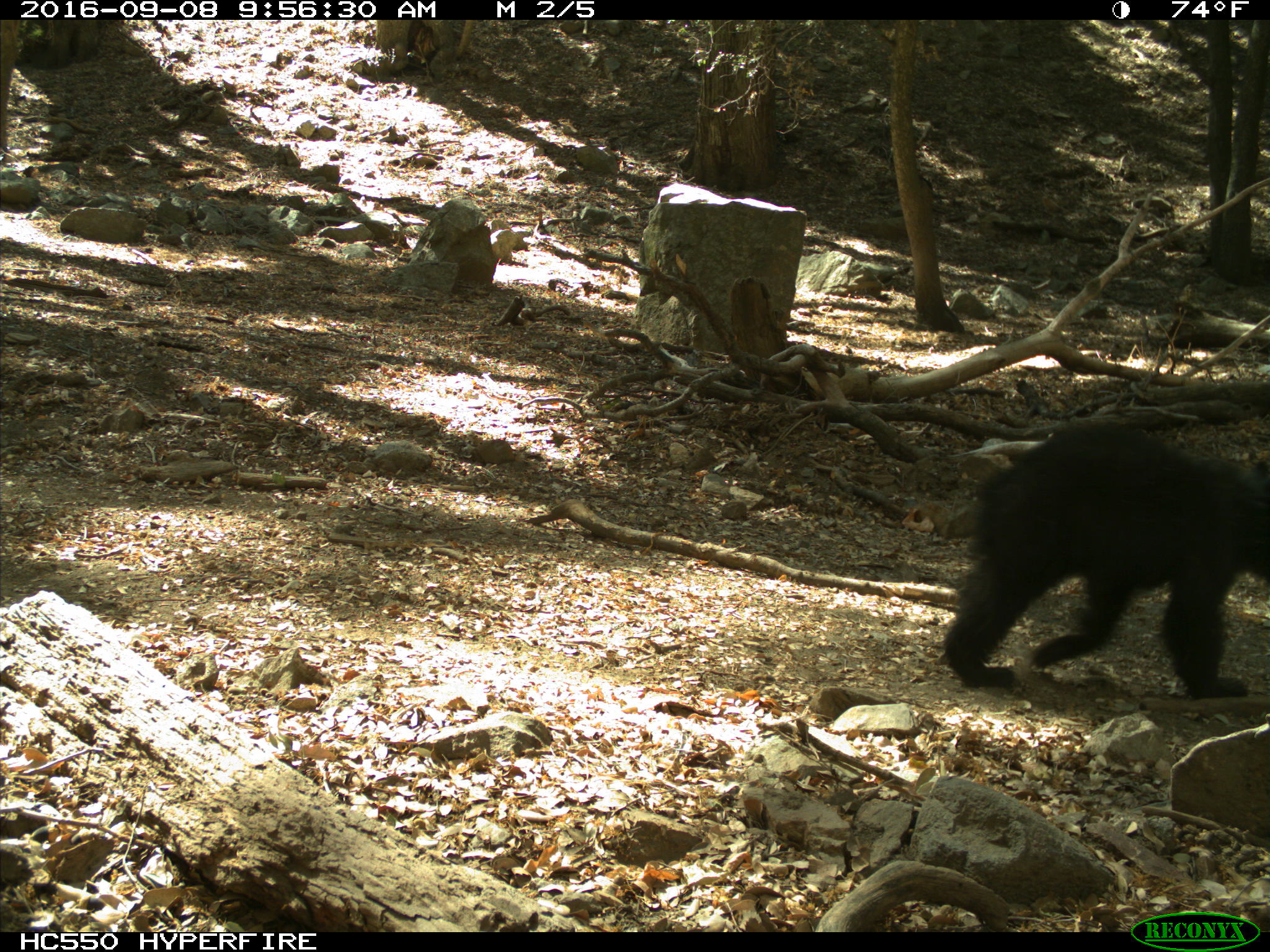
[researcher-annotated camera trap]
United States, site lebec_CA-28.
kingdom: Animalia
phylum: Chordata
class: Mammalia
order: Carnivora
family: Ursidae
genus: Ursus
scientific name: Ursus americanus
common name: american black bear